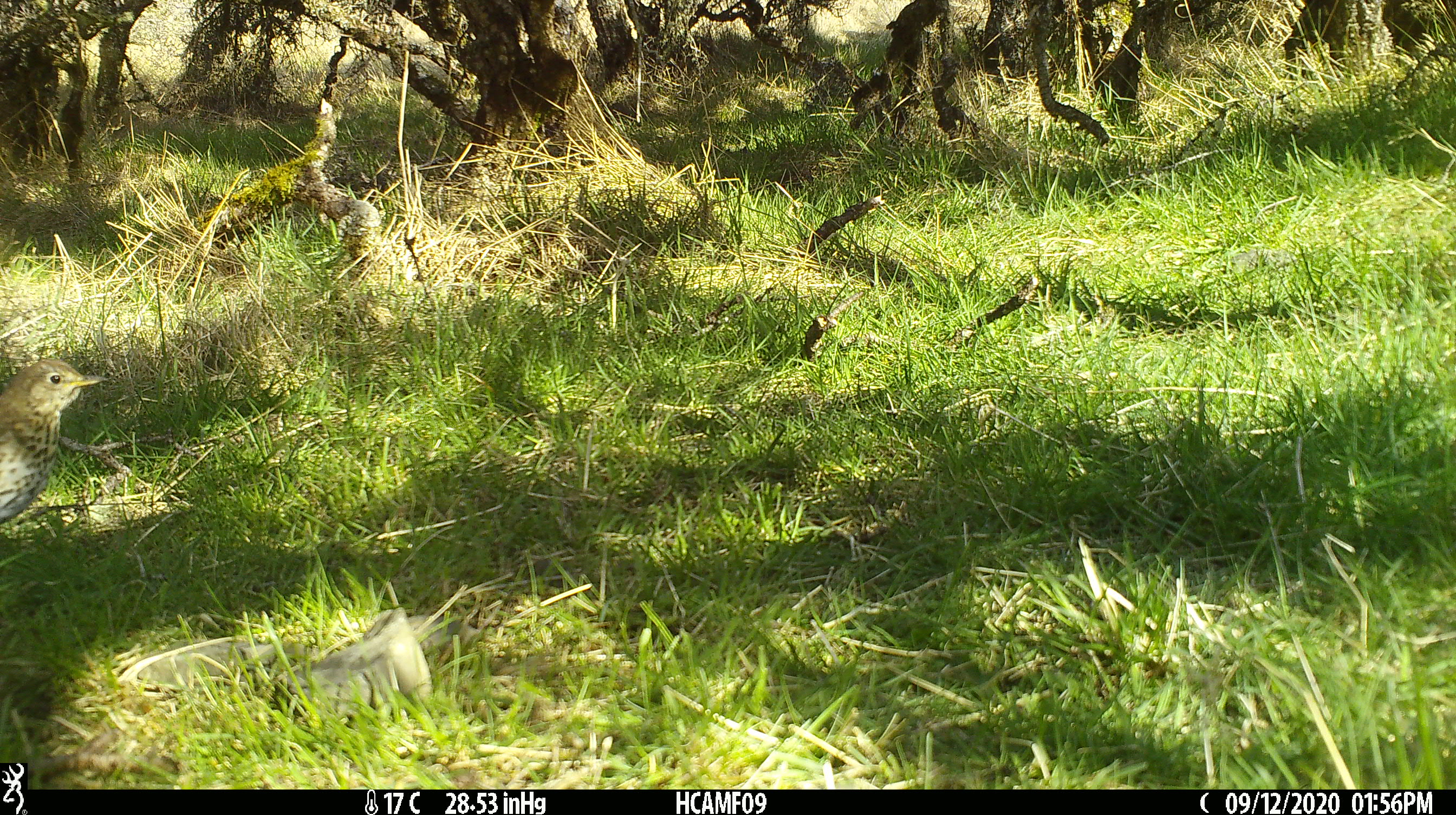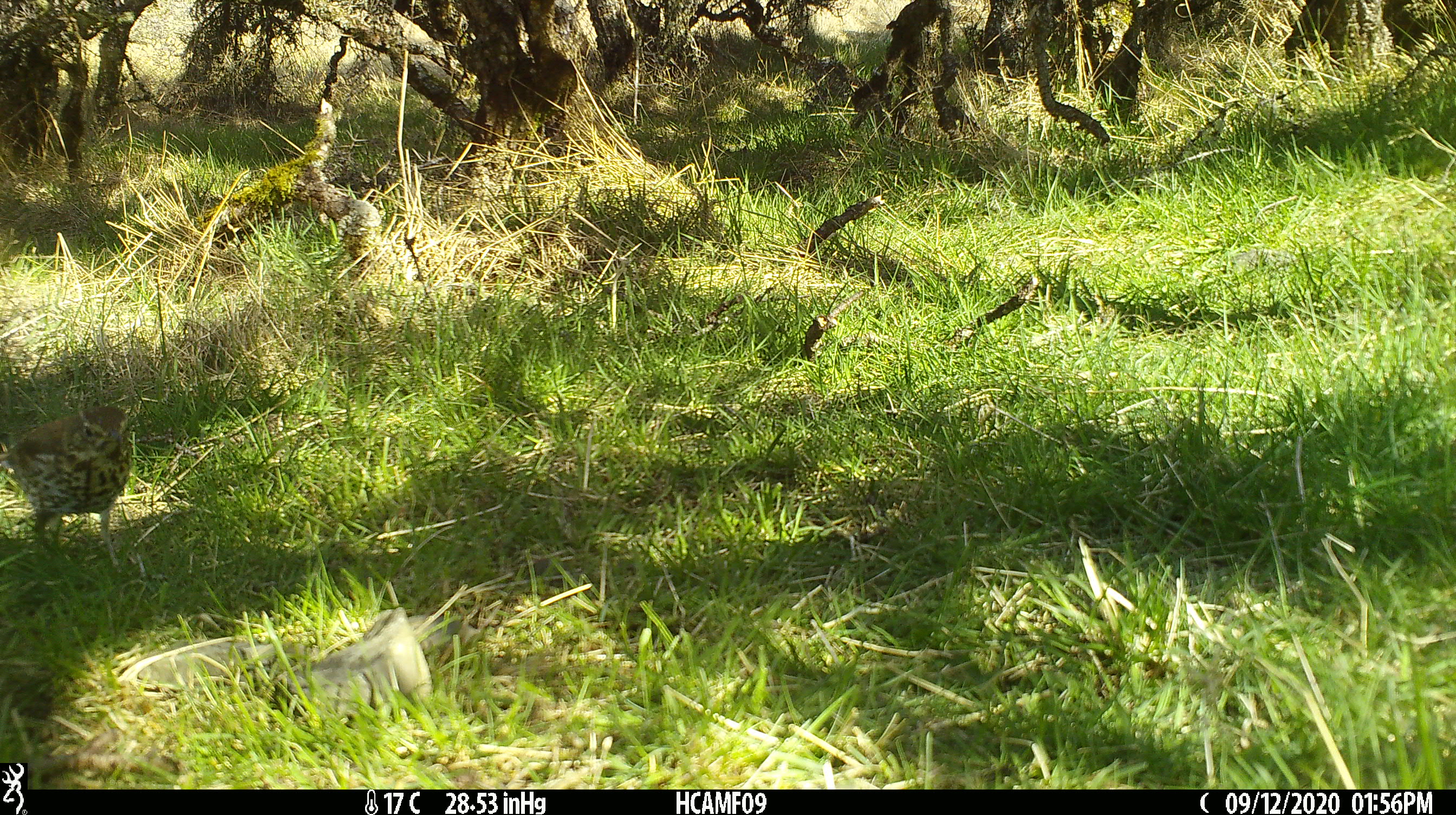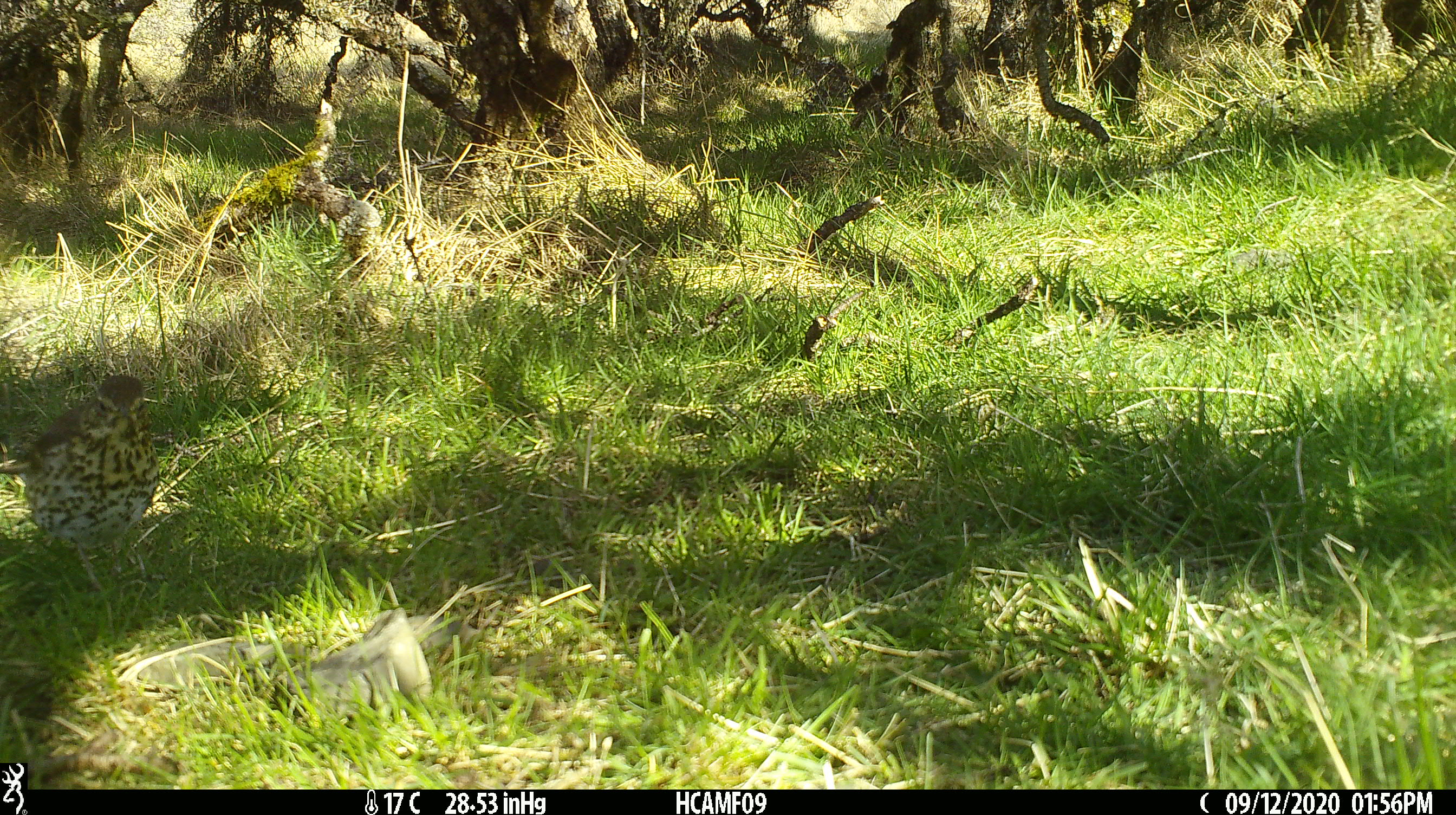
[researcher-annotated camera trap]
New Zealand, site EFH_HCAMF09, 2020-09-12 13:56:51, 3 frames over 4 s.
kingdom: Animalia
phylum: Chordata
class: Aves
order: Passeriformes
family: Turdidae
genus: Turdus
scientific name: Turdus philomelos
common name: song thrush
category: thrush